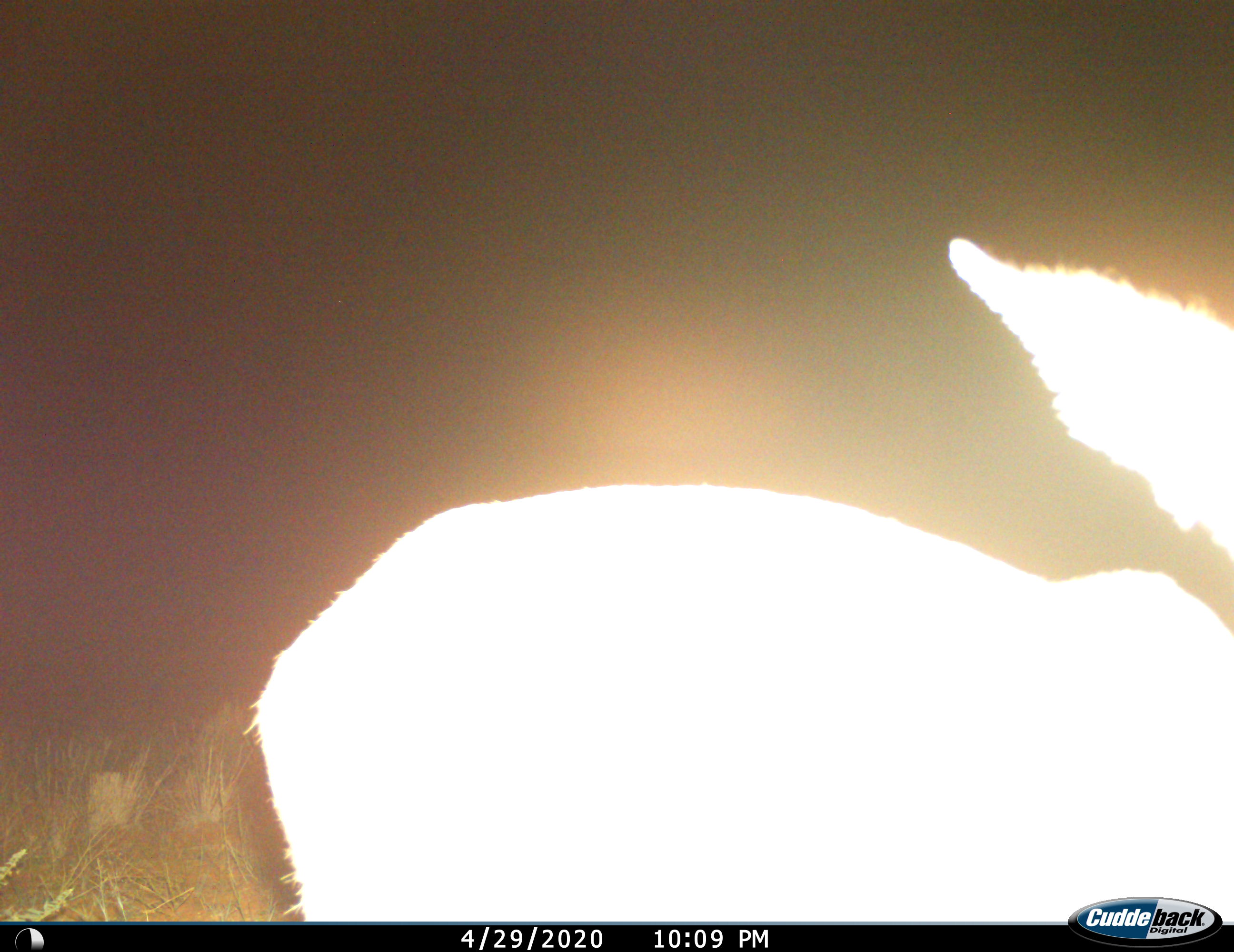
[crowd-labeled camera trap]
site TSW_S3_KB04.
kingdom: Animalia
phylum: Chordata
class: Mammalia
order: Artiodactyla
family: Bovidae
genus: Sylvicapra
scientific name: Sylvicapra grimmia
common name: common duiker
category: duikercommongrey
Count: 1.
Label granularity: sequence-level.